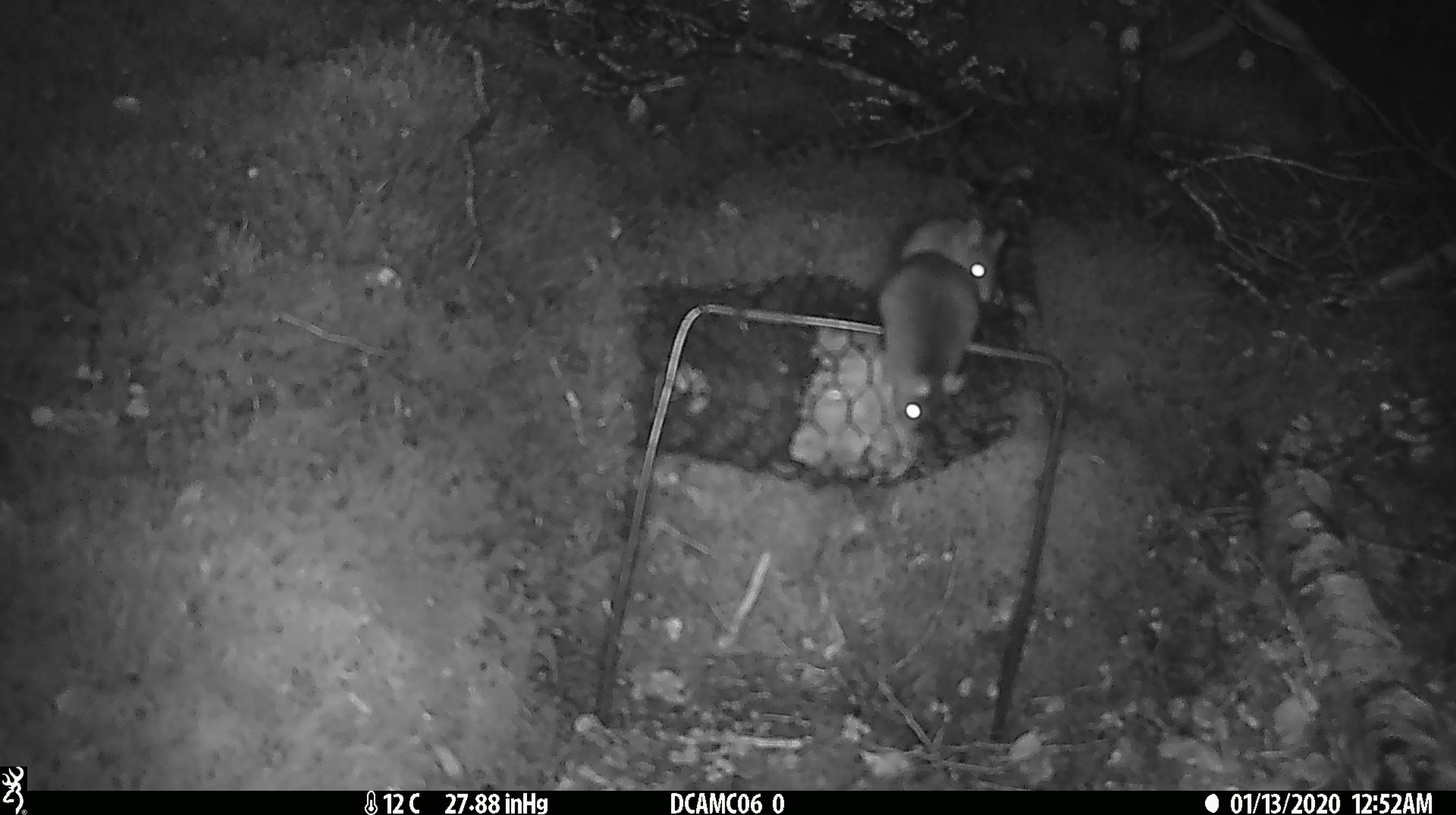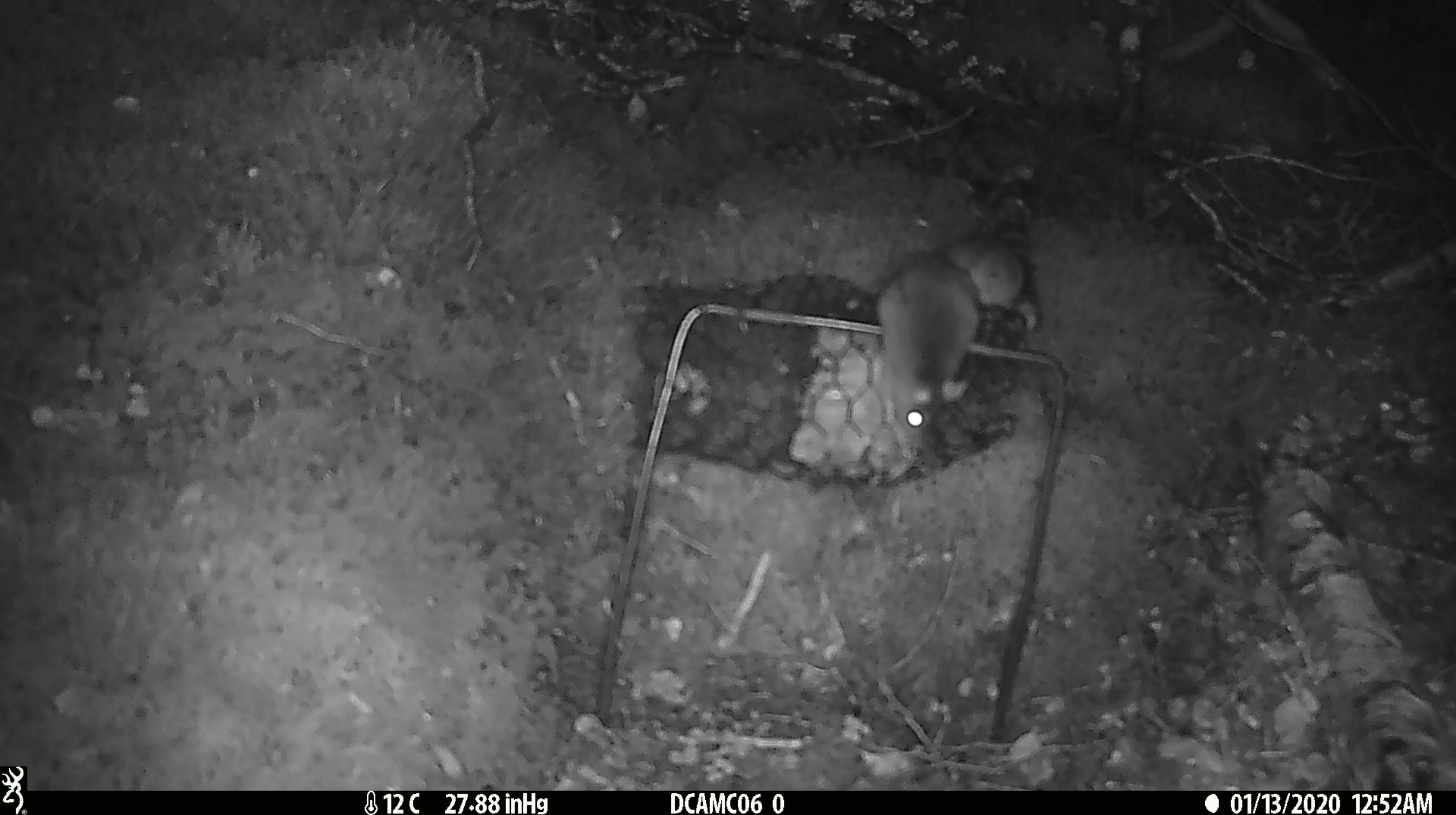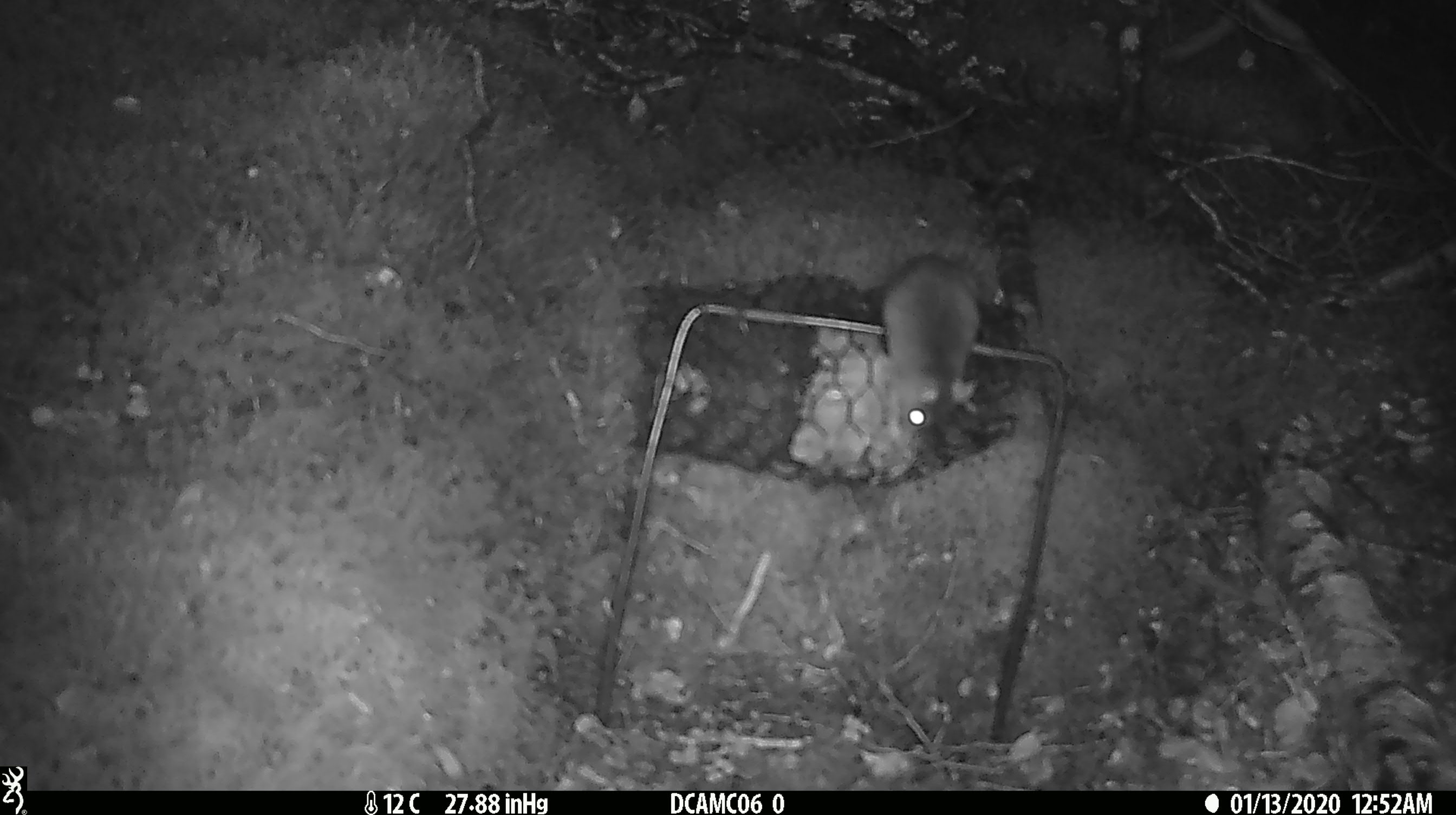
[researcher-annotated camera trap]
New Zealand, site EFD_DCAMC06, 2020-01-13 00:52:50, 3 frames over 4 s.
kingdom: Animalia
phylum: Chordata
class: Mammalia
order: Rodentia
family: Muridae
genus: Mus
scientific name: Mus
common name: mouse